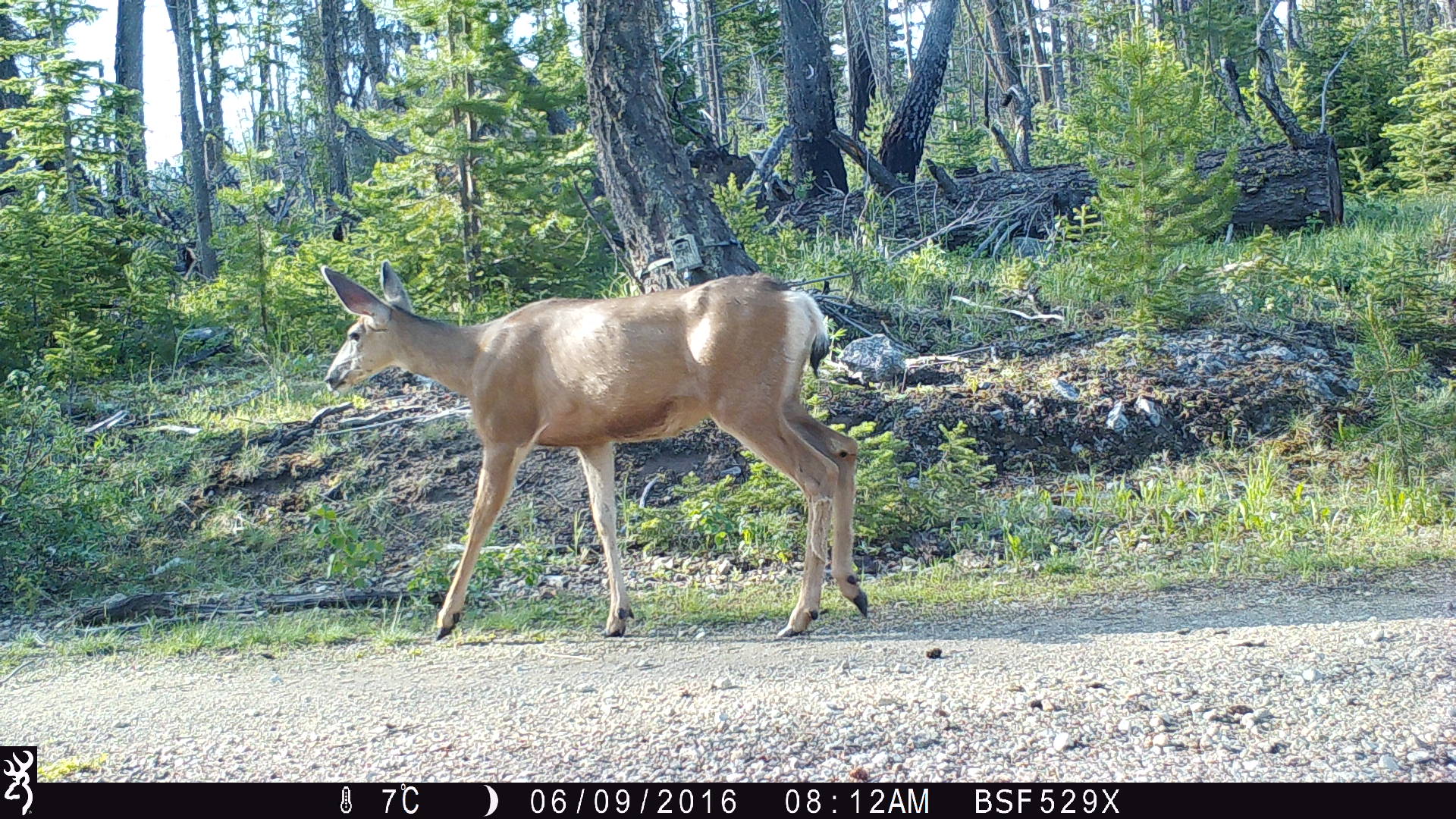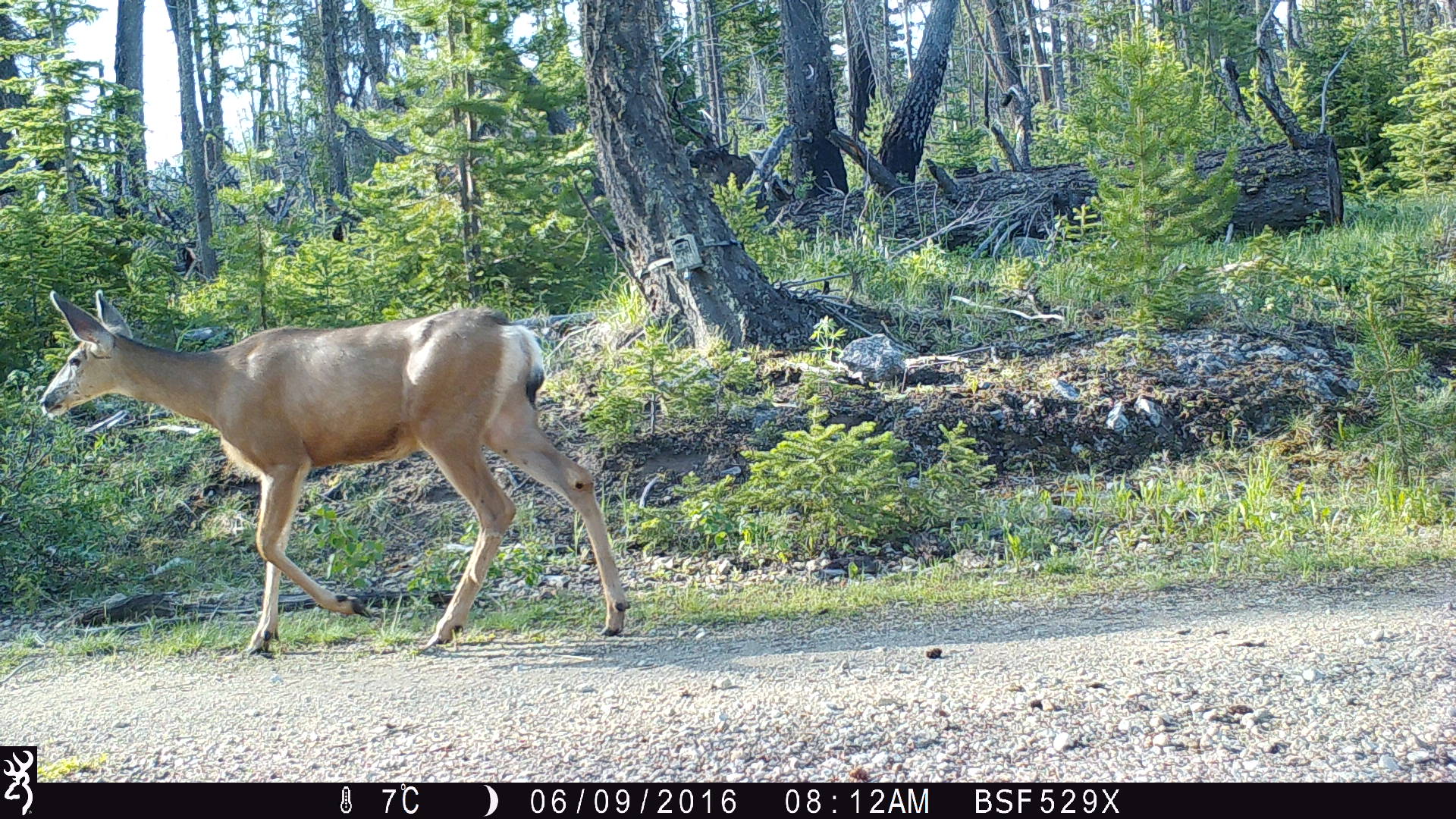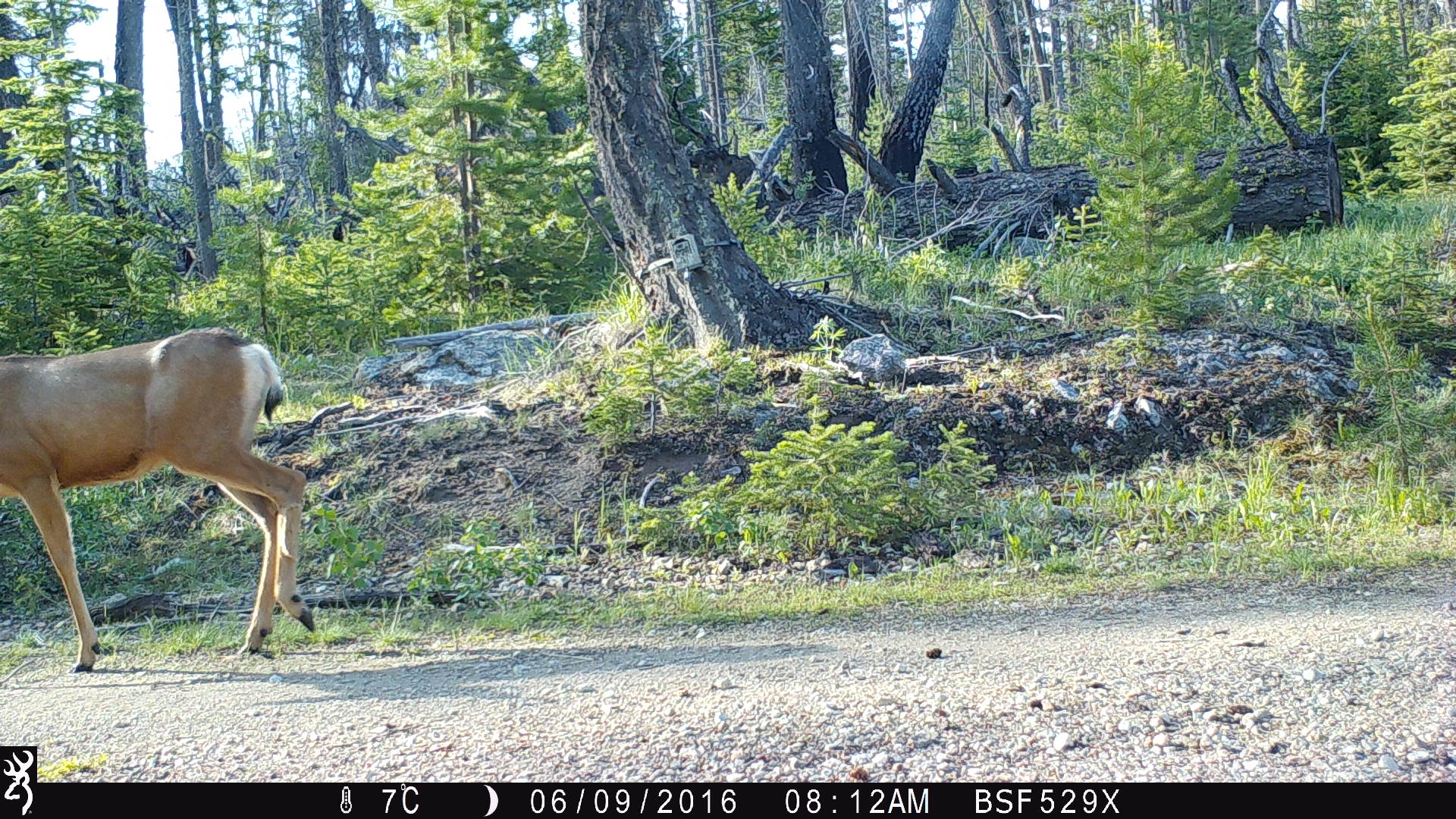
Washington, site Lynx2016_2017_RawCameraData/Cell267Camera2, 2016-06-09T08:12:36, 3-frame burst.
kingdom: Animalia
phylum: Chordata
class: Mammalia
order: Artiodactyla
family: Cervidae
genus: Odocoileus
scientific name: Odocoileus hemionus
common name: mule deer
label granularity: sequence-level